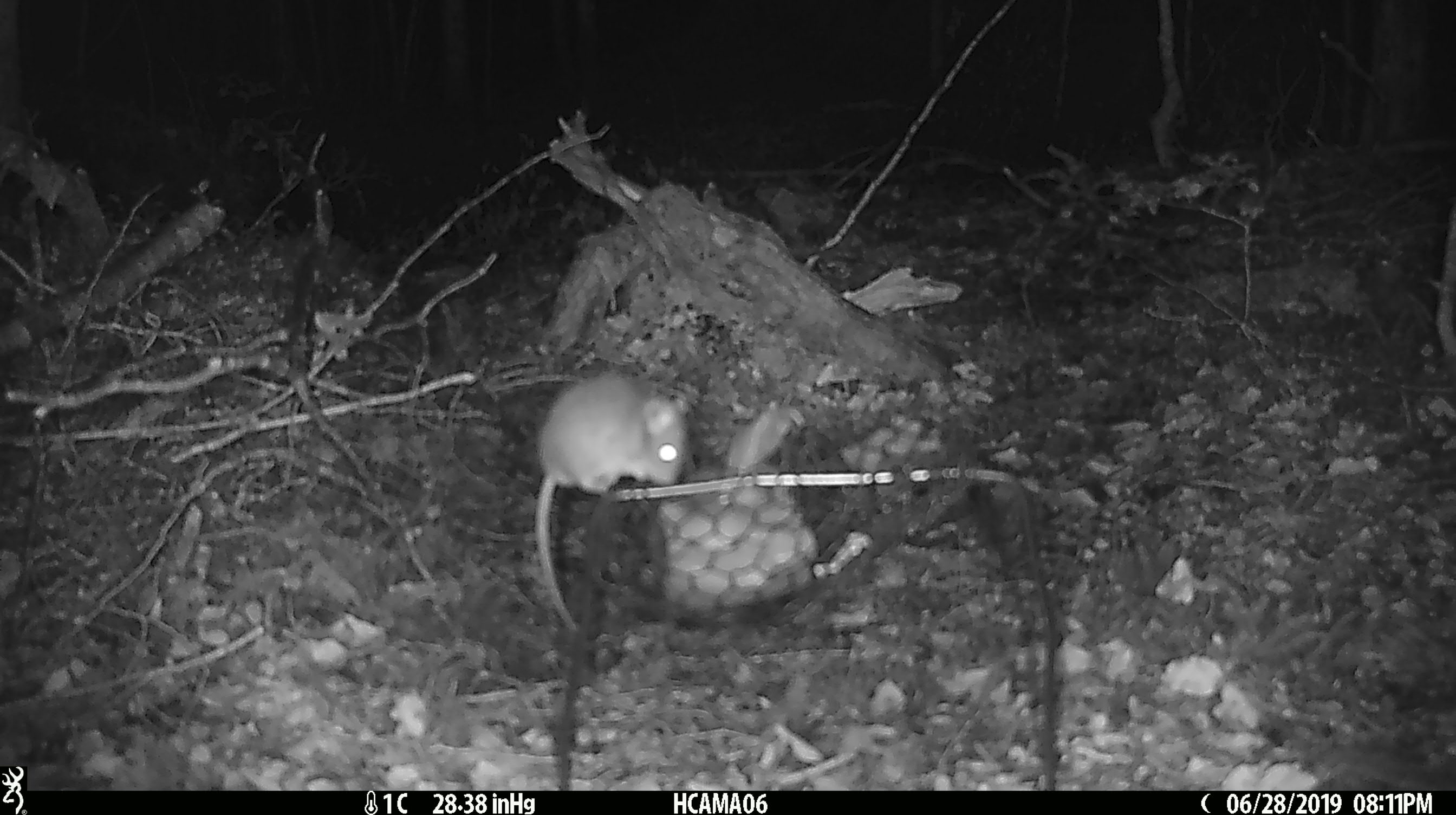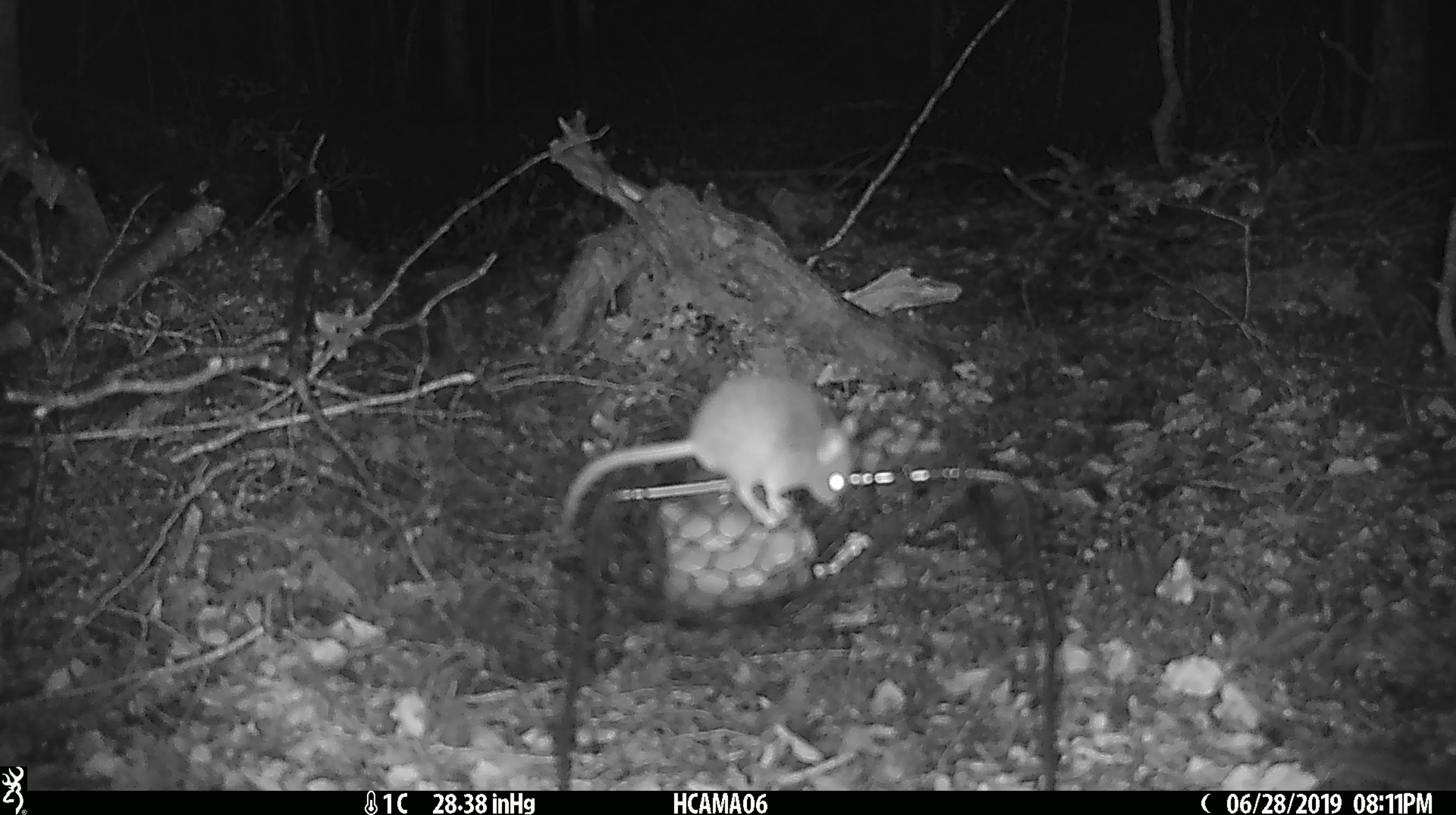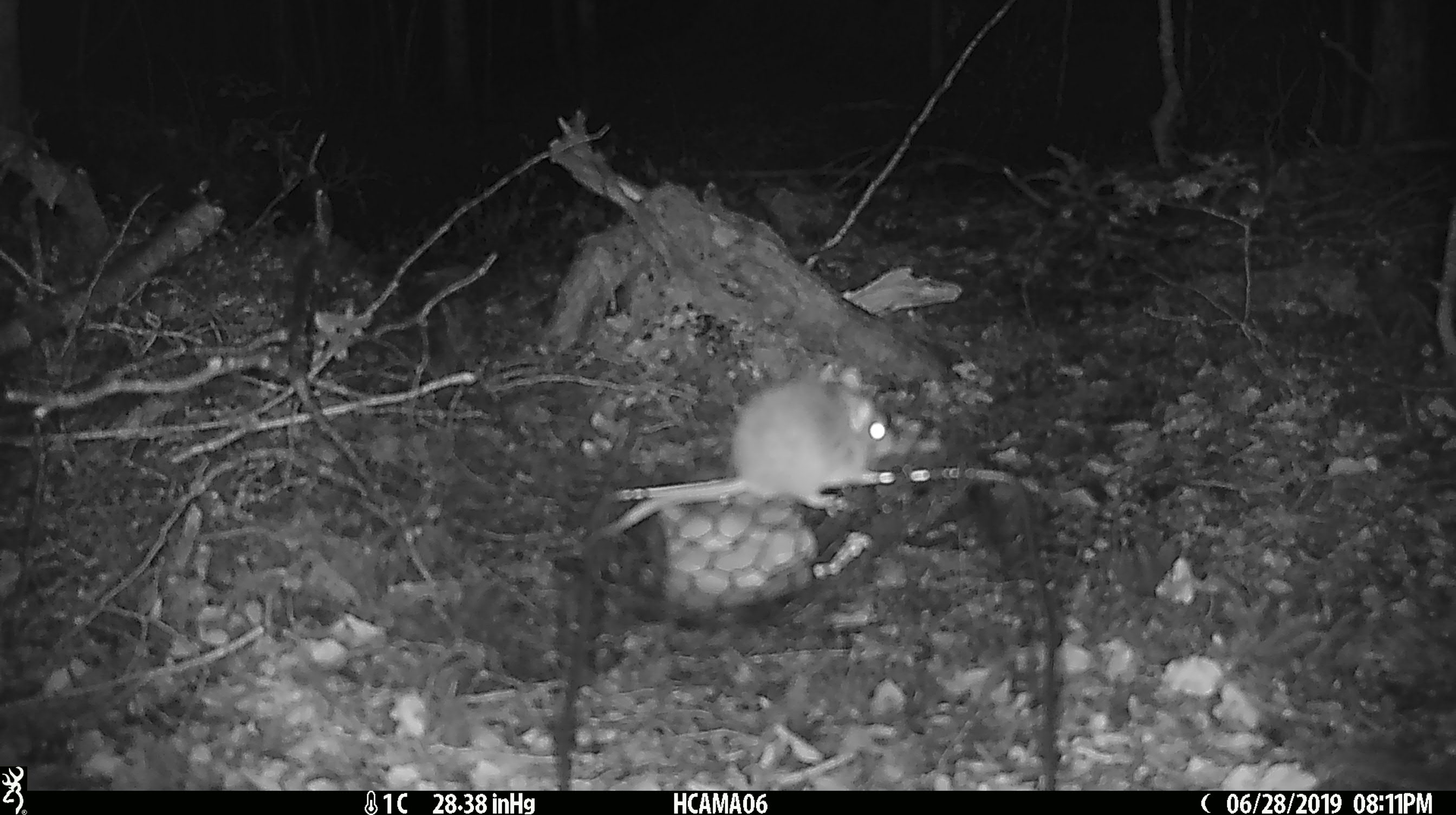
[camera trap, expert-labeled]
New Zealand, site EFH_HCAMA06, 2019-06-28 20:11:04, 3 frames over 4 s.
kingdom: Animalia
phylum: Chordata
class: Mammalia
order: Rodentia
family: Muridae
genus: Mus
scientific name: Mus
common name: mouse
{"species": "mouse (Mus)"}